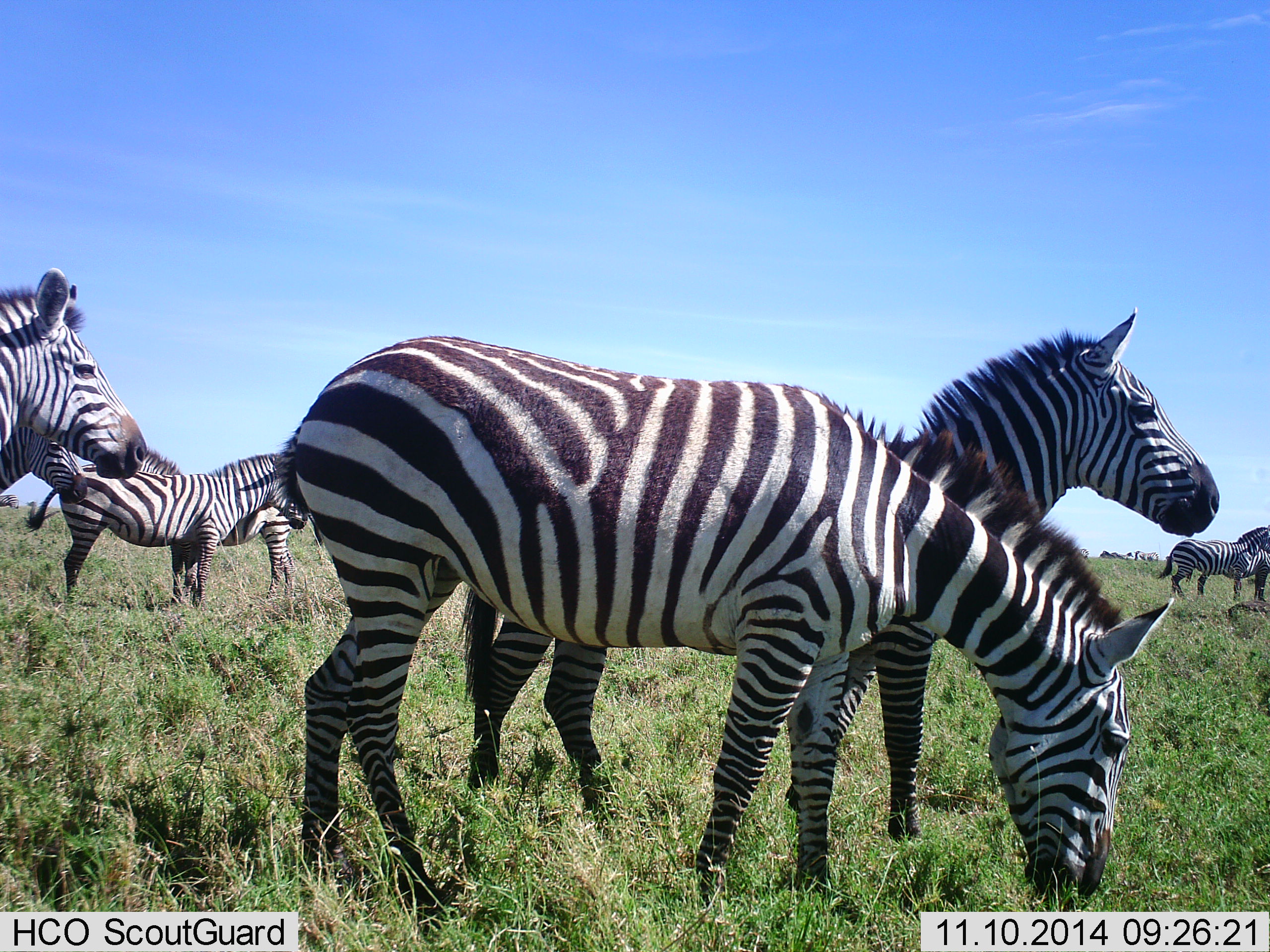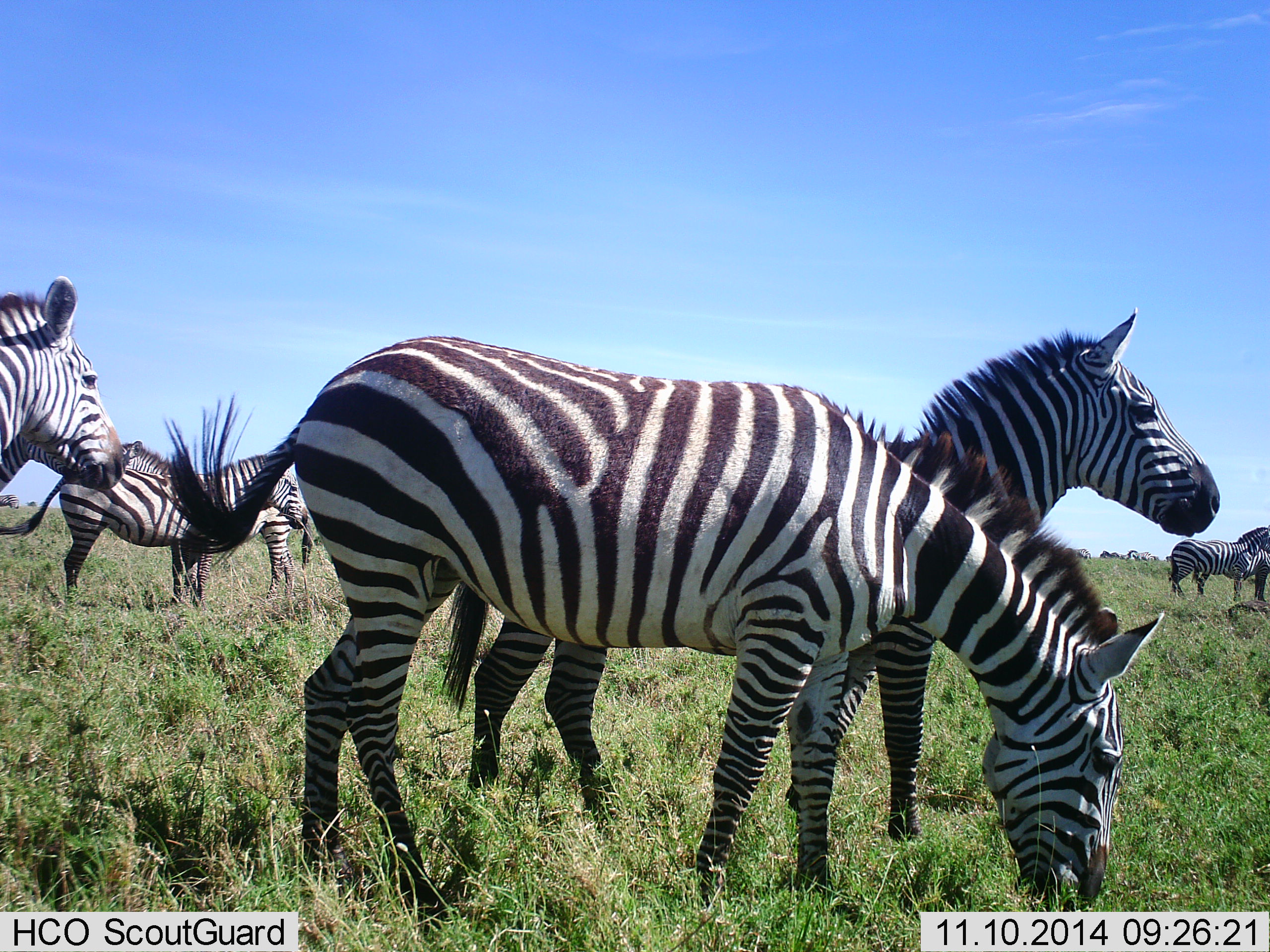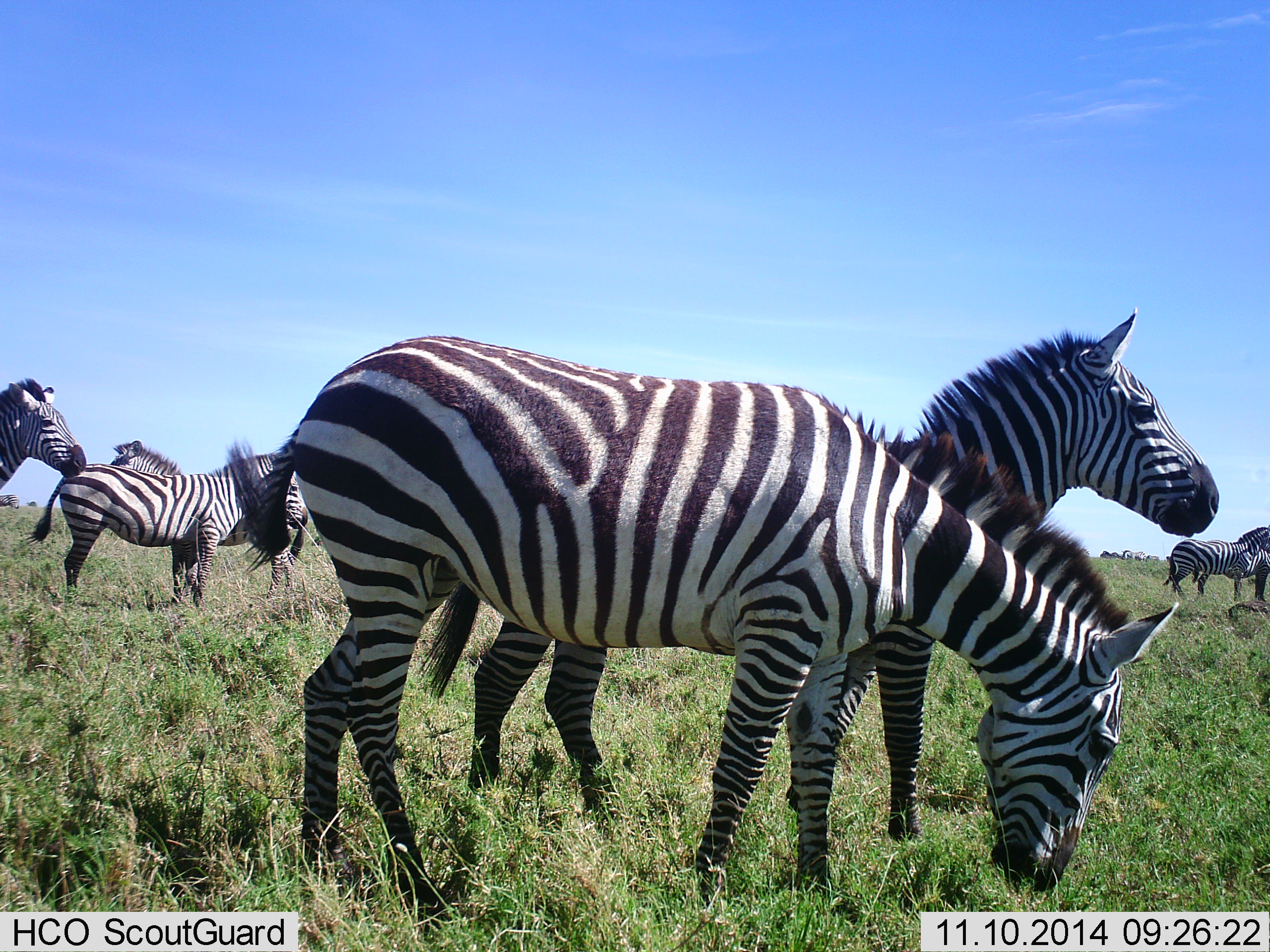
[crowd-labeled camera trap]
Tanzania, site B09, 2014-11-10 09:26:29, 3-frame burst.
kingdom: Animalia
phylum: Chordata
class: Mammalia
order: Perissodactyla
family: Equidae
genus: Equus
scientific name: Equus quagga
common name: plains zebra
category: zebra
Zebra (plains zebra) (Equus quagga), count 7. Behavior (volunteer vote fractions): standing 100%, resting 0%, moving 40%, interacting 0%. Young present (vote fraction): 0%. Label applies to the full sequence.